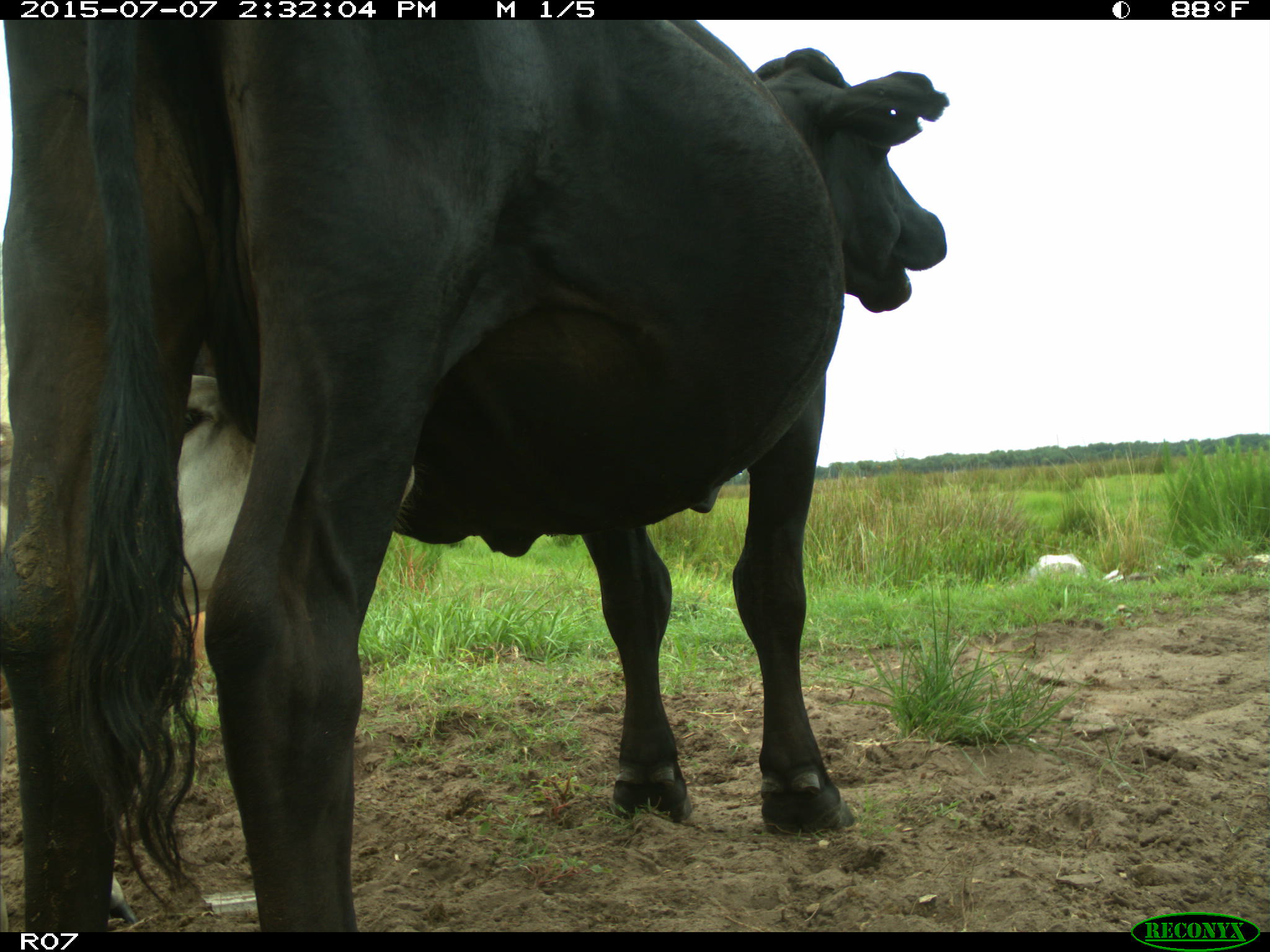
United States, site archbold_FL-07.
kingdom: Animalia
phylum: Chordata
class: Mammalia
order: Artiodactyla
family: Bovidae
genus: Bos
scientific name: Bos taurus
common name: domestic cow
Bos taurus (domestic cow).